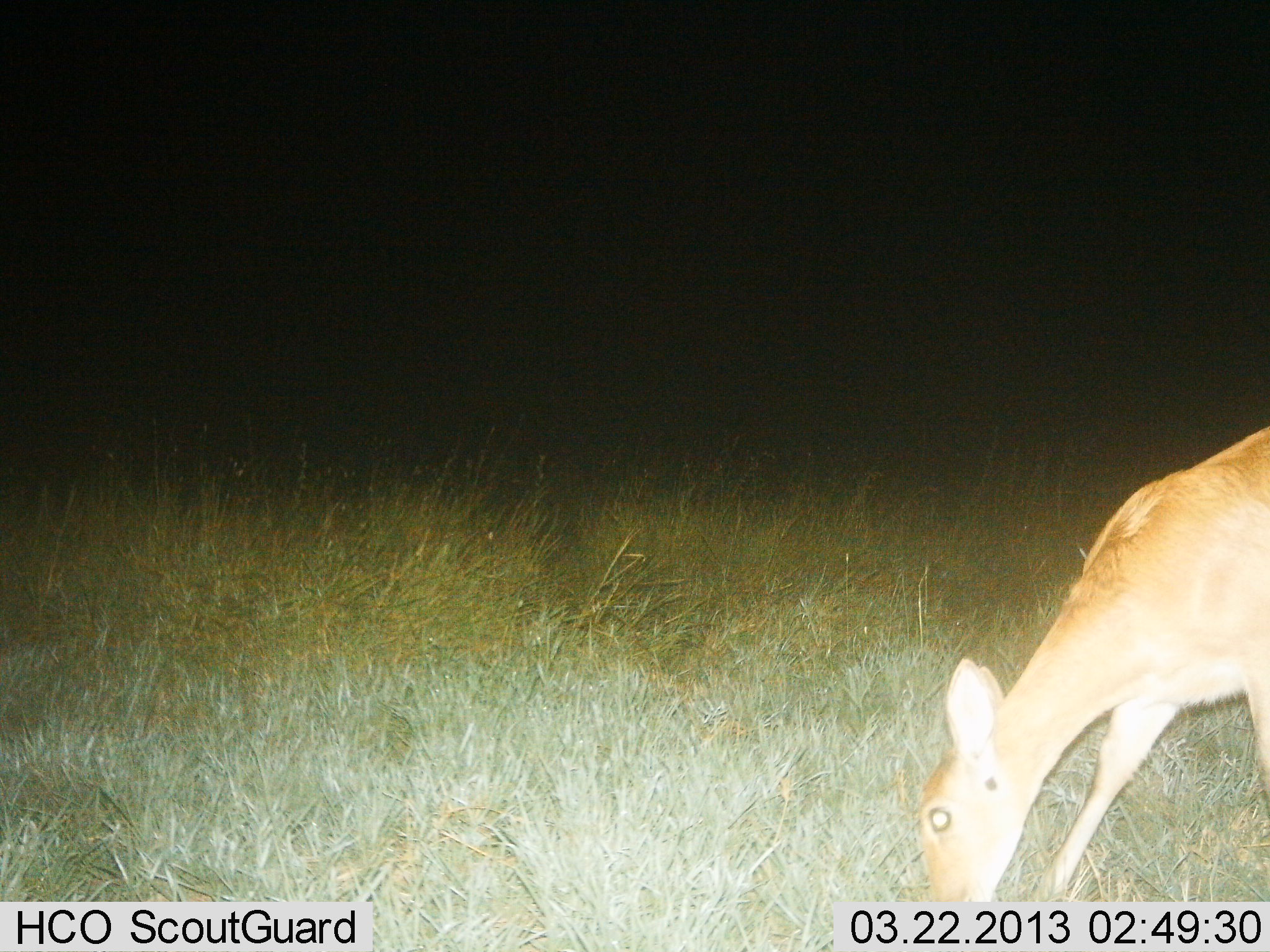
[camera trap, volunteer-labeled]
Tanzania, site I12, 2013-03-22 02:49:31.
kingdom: Animalia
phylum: Chordata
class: Mammalia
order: Artiodactyla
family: Bovidae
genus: Redunca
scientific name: Redunca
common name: reedbuck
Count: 1.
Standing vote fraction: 15%.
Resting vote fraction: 0%.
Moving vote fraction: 0%.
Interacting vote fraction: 0%.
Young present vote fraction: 0%.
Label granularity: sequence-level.